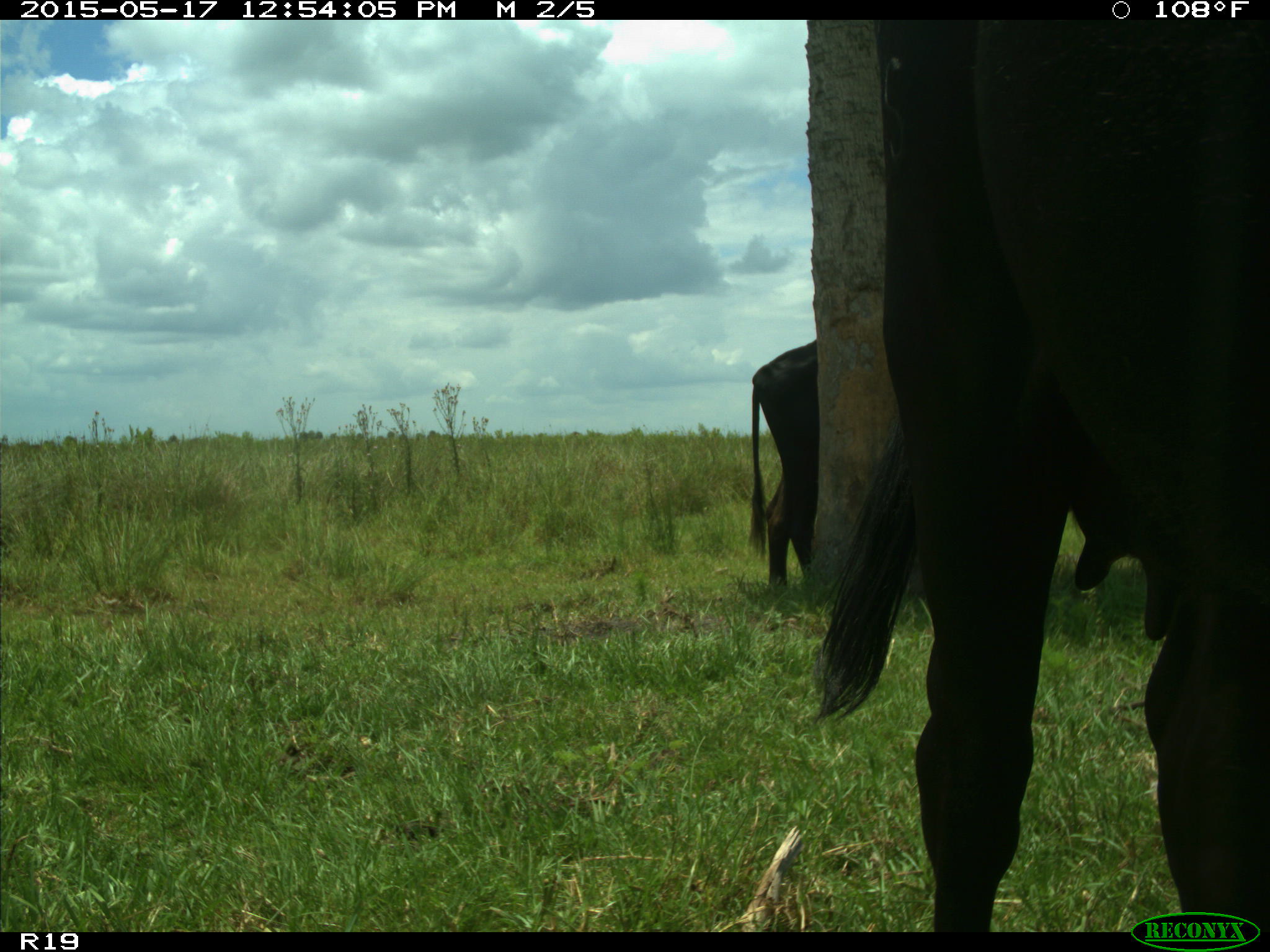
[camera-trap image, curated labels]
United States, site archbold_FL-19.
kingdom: Animalia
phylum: Chordata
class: Mammalia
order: Artiodactyla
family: Bovidae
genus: Bos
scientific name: Bos taurus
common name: domestic cow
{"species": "Bos taurus (domestic cow)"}